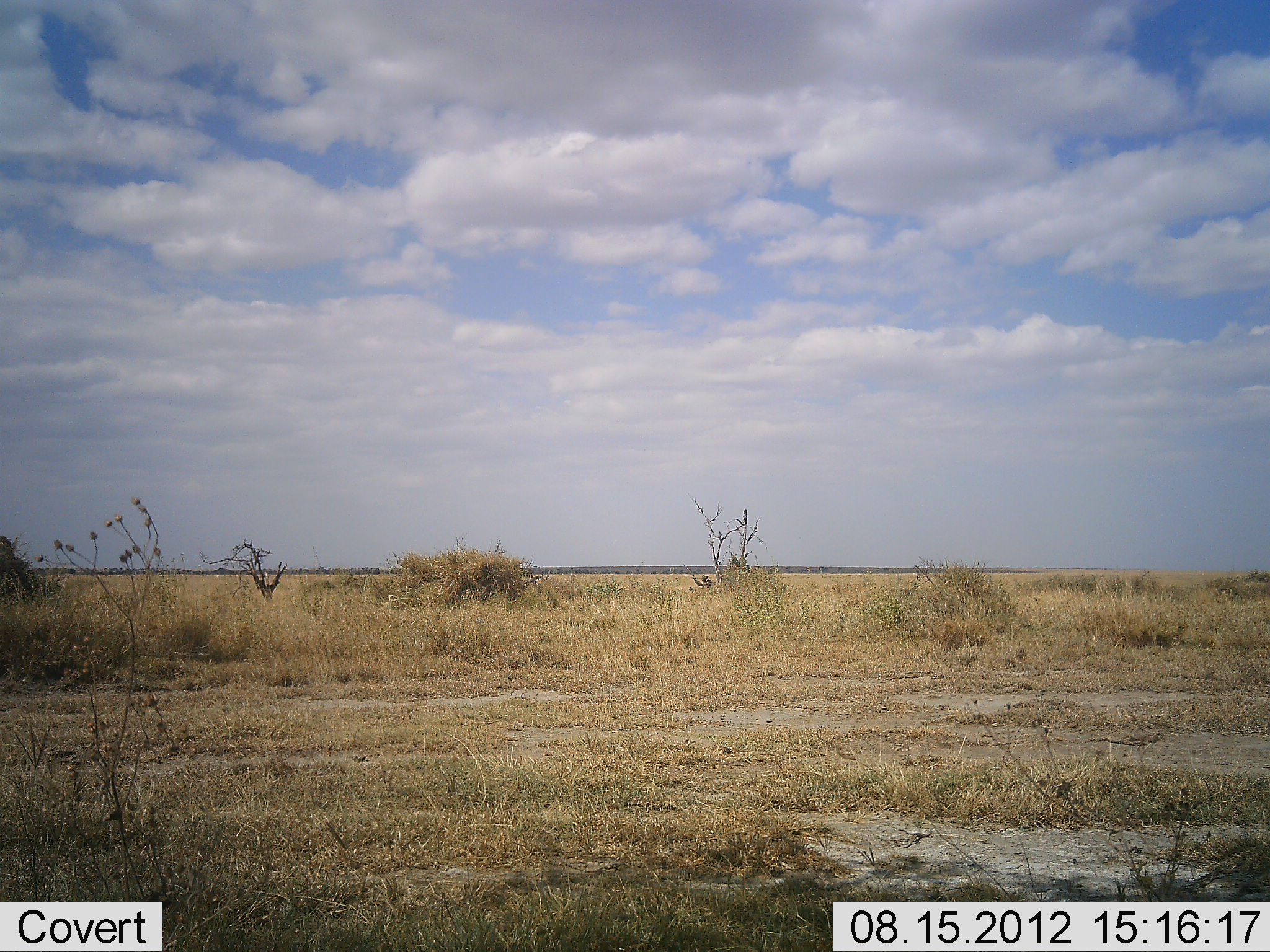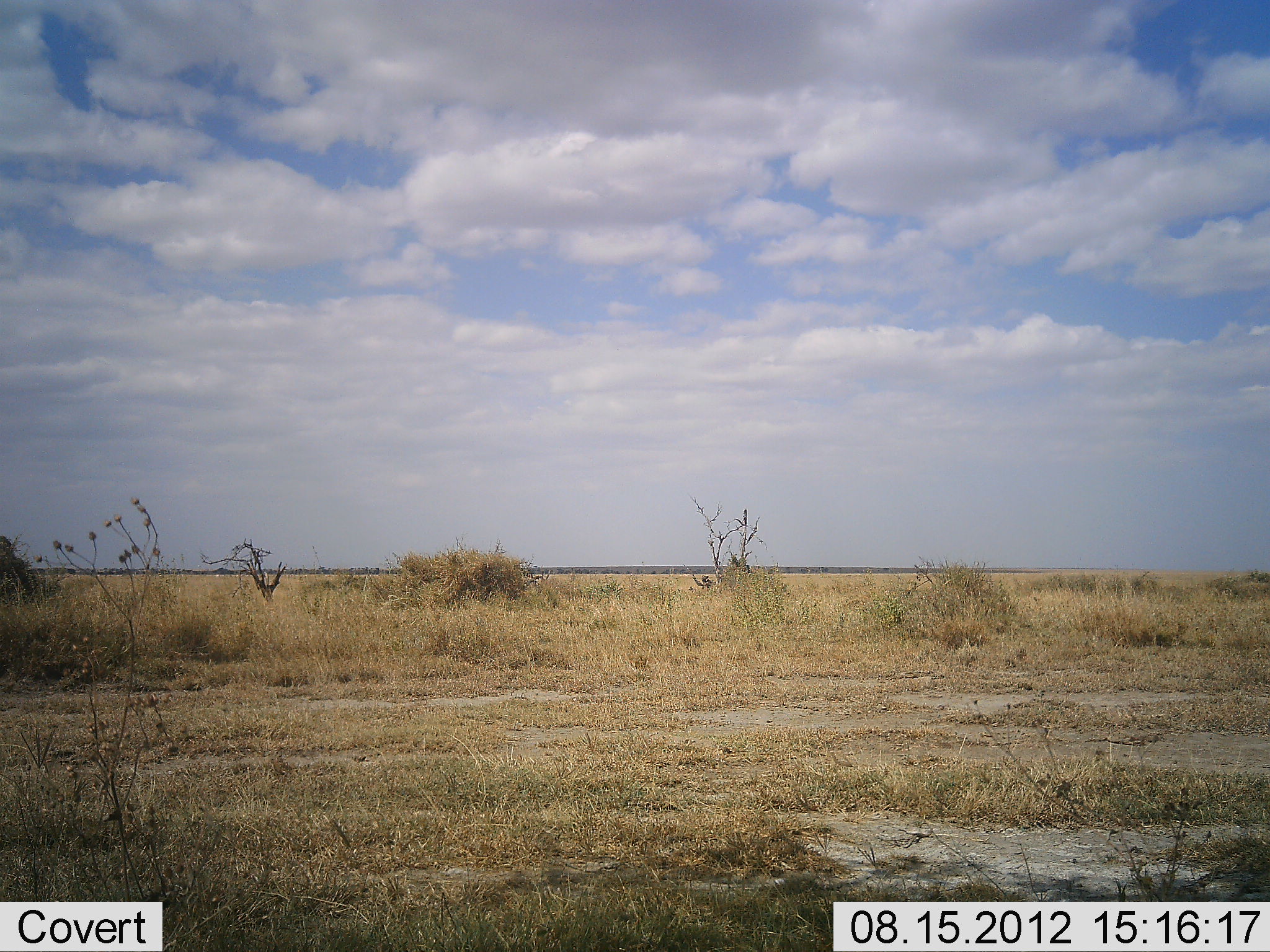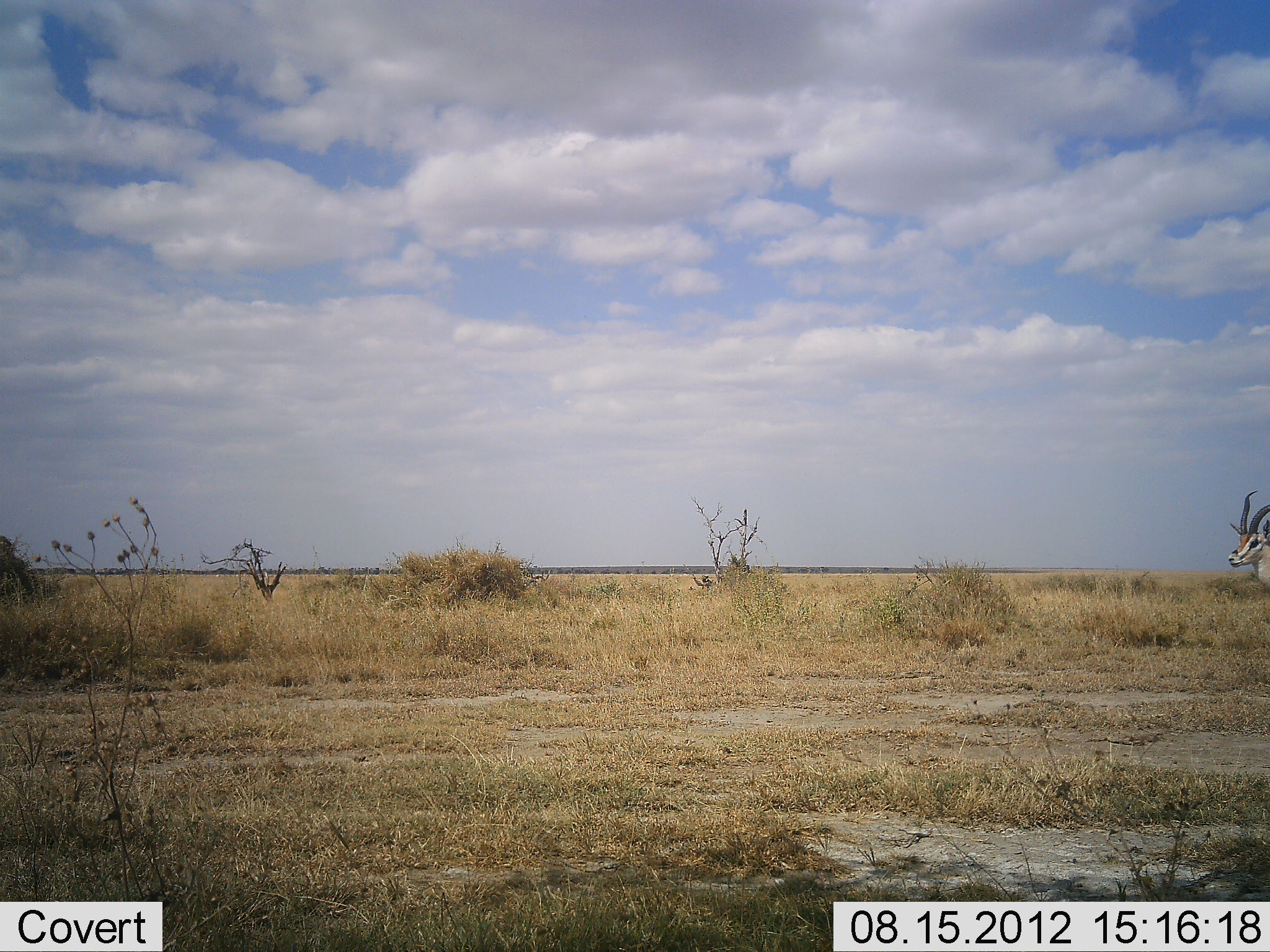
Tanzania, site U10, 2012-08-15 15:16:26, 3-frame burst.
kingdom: Animalia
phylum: Chordata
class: Mammalia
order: Artiodactyla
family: Bovidae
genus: Eudorcas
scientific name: Eudorcas thomsonii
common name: thomson's gazelle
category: gazellethomsons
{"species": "gazellethomsons (thomson's gazelle) (Eudorcas thomsonii)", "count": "1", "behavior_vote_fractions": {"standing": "20%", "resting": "0%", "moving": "80%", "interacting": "0%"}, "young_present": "0%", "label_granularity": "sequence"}